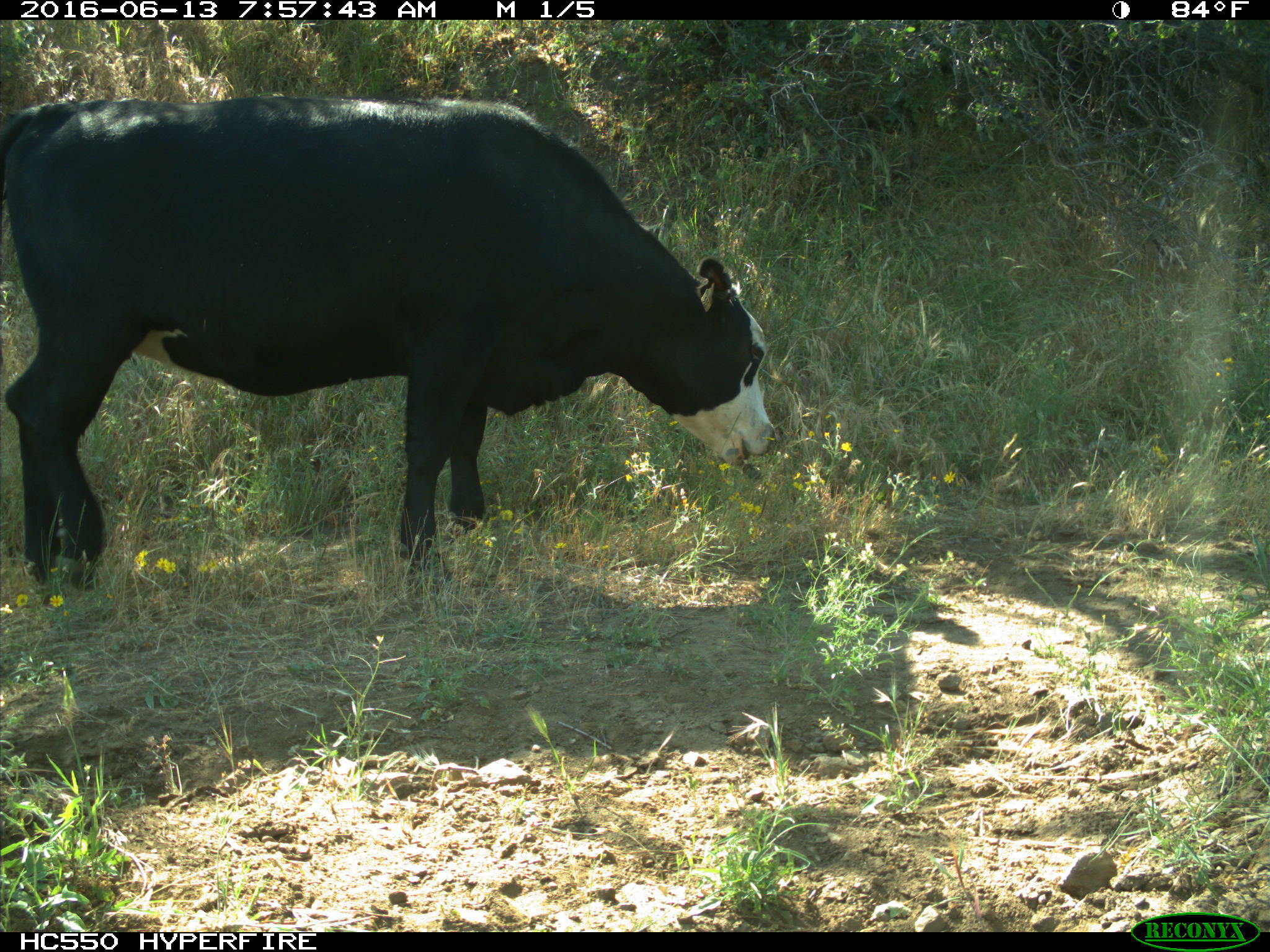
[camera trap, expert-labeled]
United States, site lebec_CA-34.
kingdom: Animalia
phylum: Chordata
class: Mammalia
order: Artiodactyla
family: Bovidae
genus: Bos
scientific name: Bos taurus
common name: domestic cow